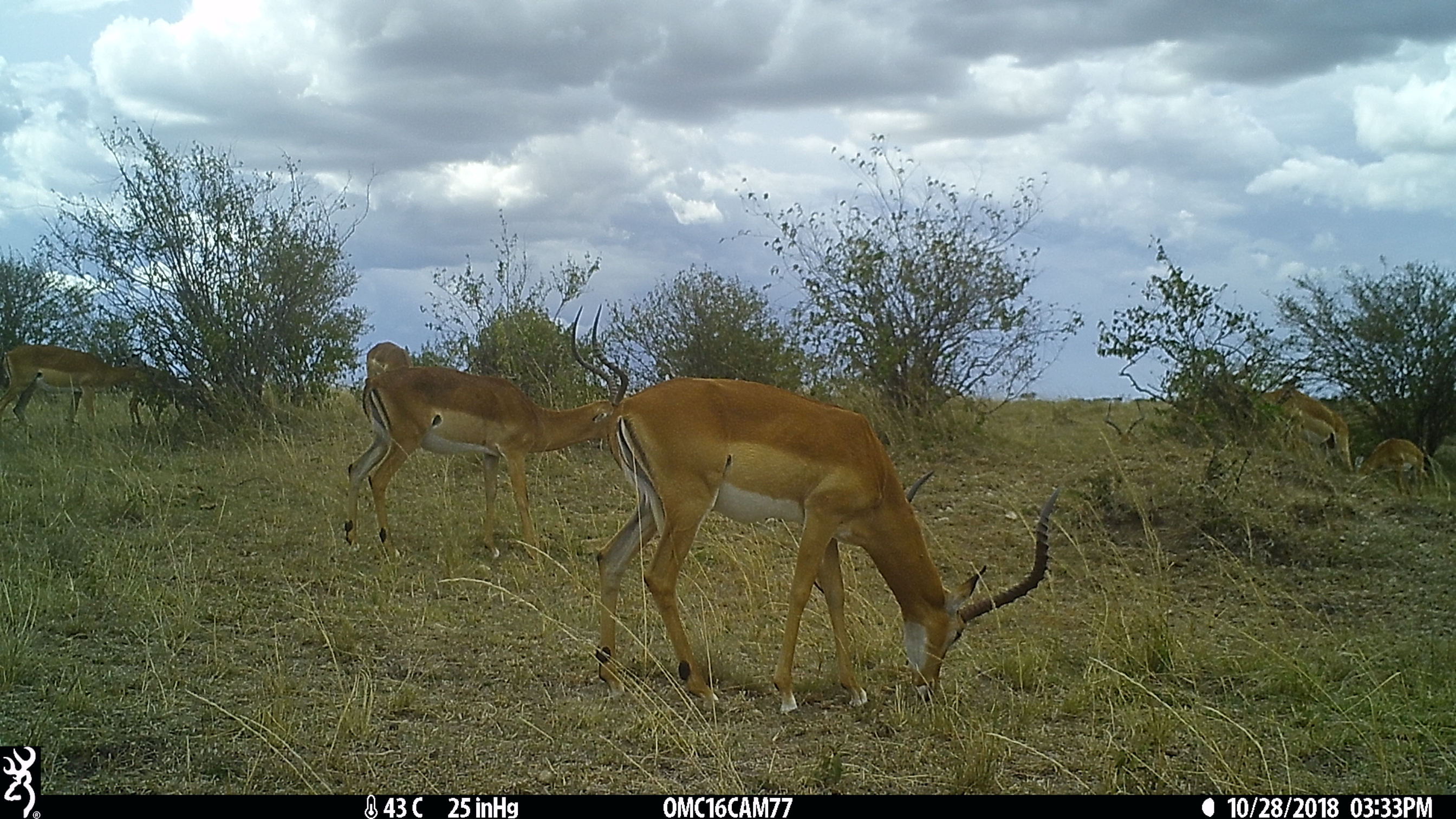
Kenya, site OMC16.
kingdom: Animalia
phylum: Chordata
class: Mammalia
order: Artiodactyla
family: Bovidae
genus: Aepyceros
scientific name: Aepyceros melampus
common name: impala